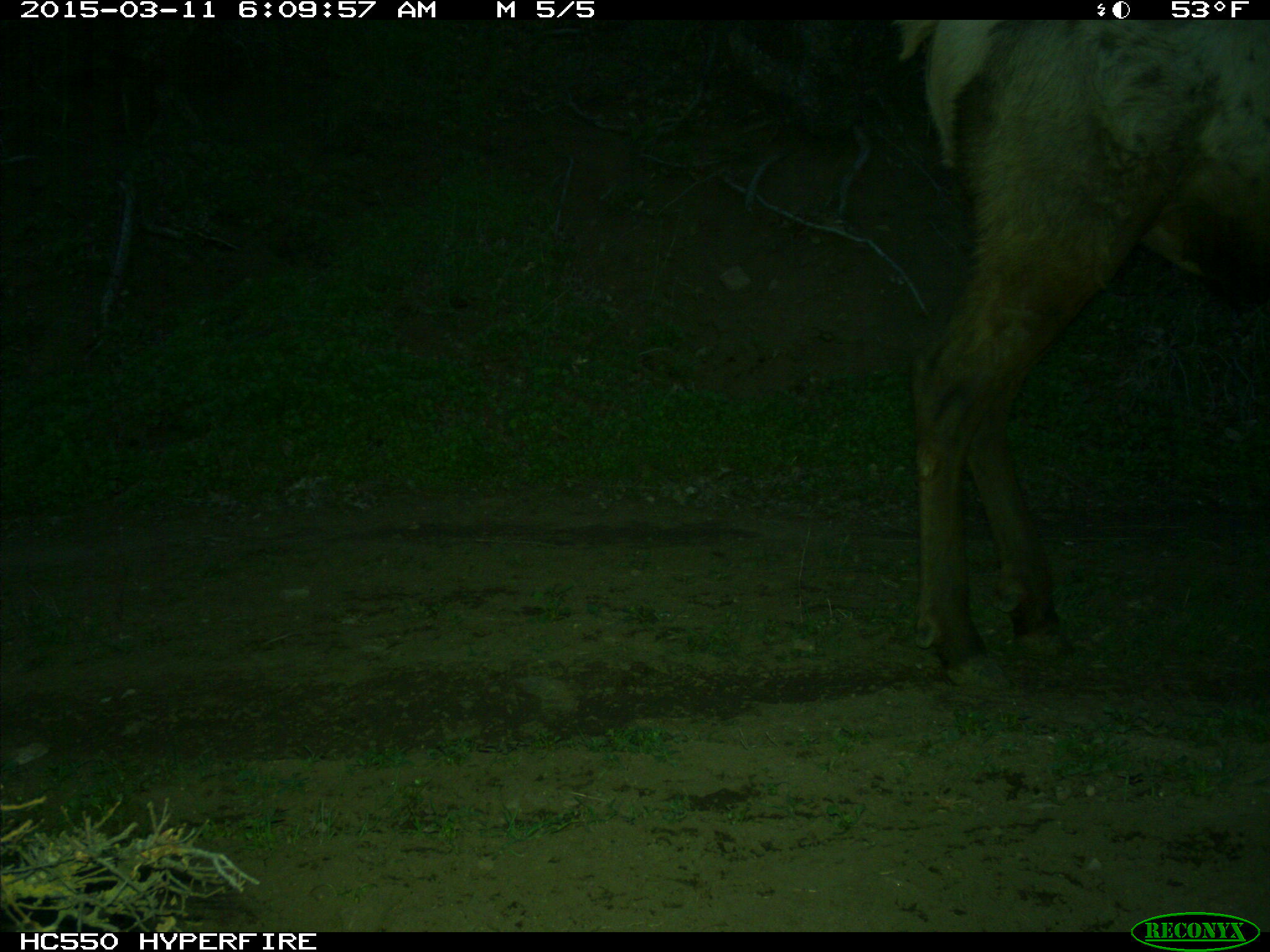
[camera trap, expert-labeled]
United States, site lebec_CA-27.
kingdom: Animalia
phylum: Chordata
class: Mammalia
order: Artiodactyla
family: Cervidae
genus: Cervus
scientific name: Cervus canadensis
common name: elk